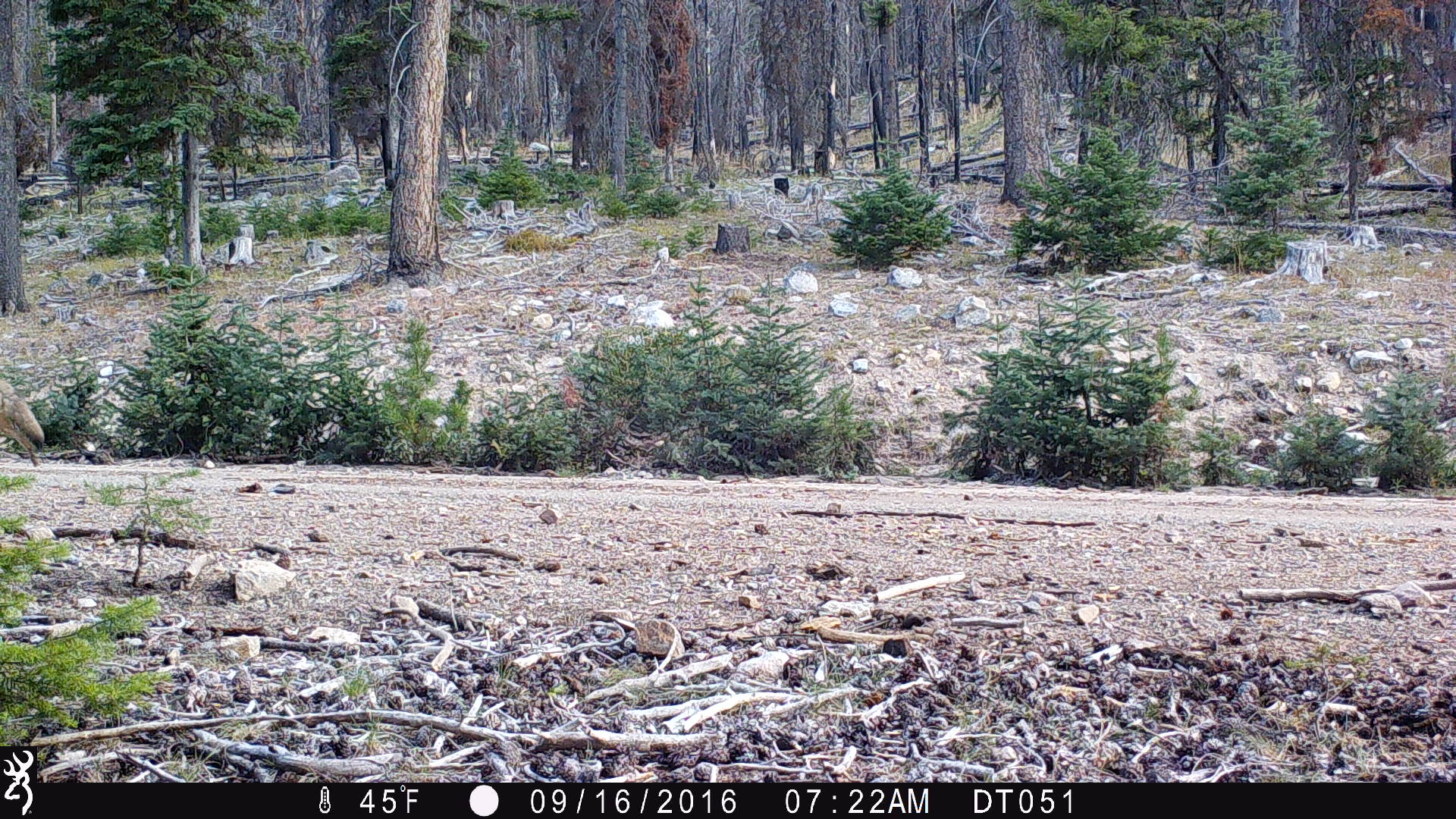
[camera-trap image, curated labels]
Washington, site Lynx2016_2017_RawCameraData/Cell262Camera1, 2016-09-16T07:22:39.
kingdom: Animalia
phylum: Chordata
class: Mammalia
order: Carnivora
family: Canidae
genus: Canis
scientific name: Canis latrans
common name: coyote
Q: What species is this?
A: Canis latrans (coyote).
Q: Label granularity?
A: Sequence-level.